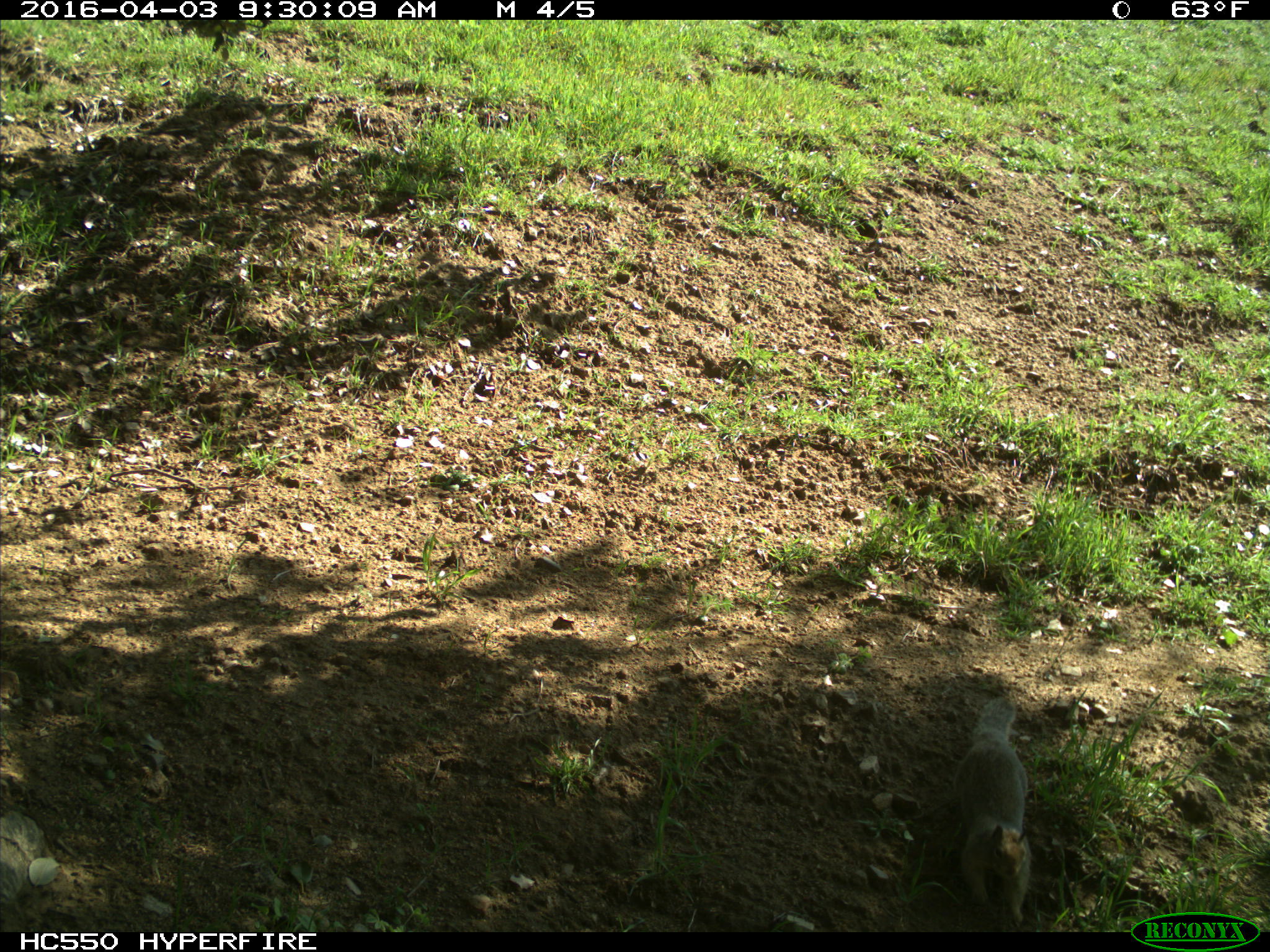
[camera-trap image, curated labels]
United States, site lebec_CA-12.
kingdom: Animalia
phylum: Chordata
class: Mammalia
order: Rodentia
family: Sciuridae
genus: Otospermophilus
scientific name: Otospermophilus beecheyi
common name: california ground squirrel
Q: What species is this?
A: Otospermophilus beecheyi (california ground squirrel).